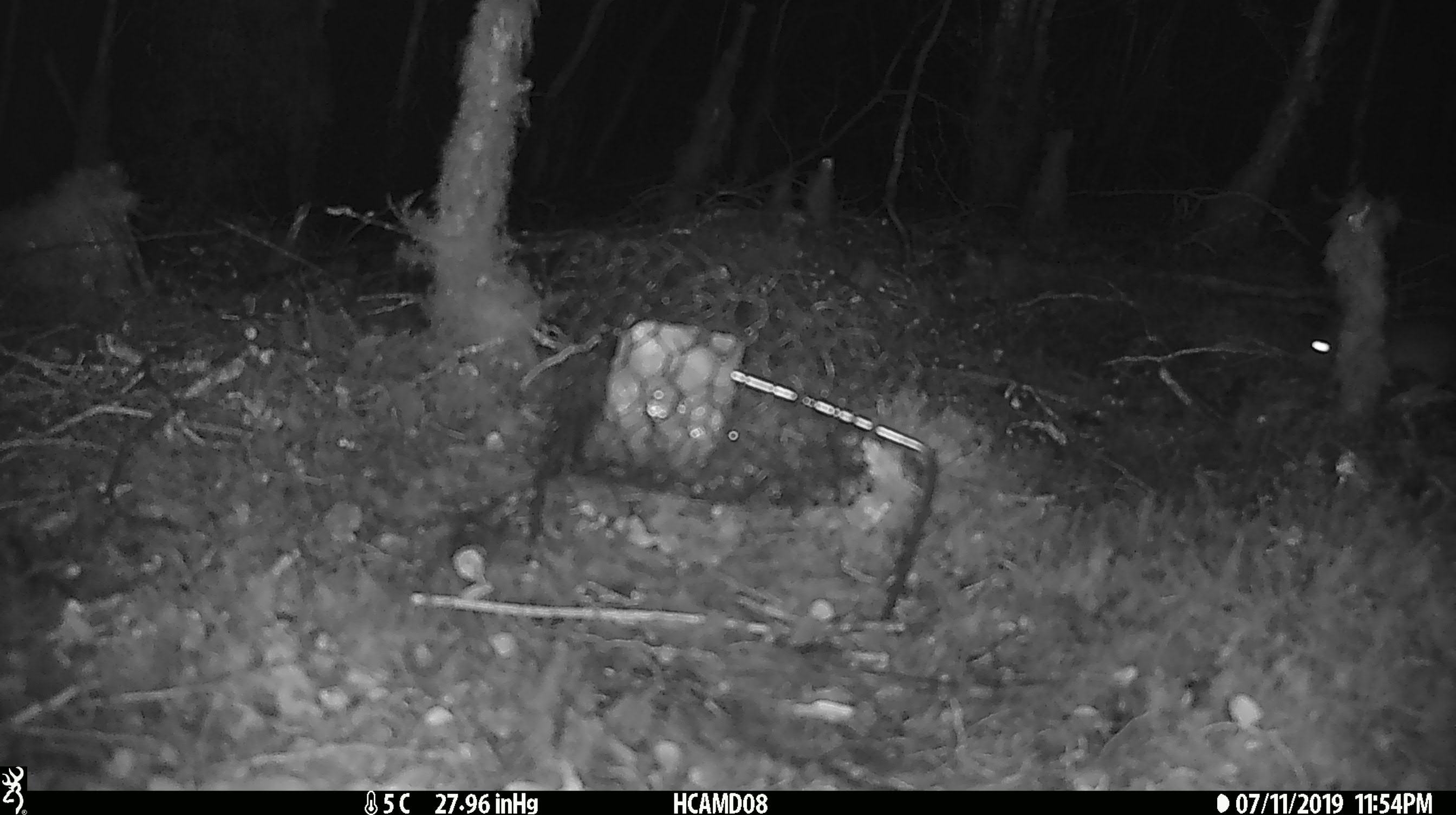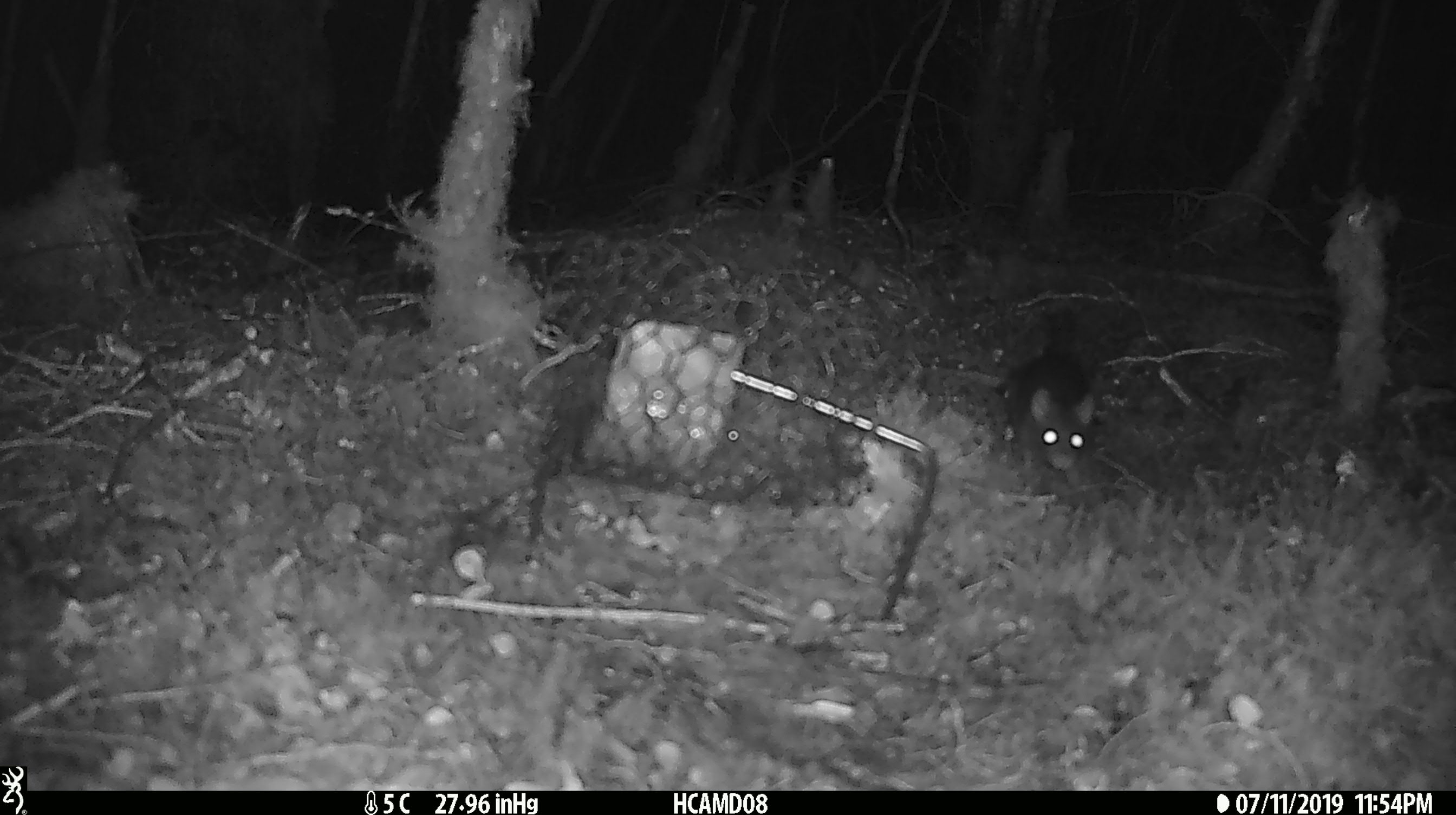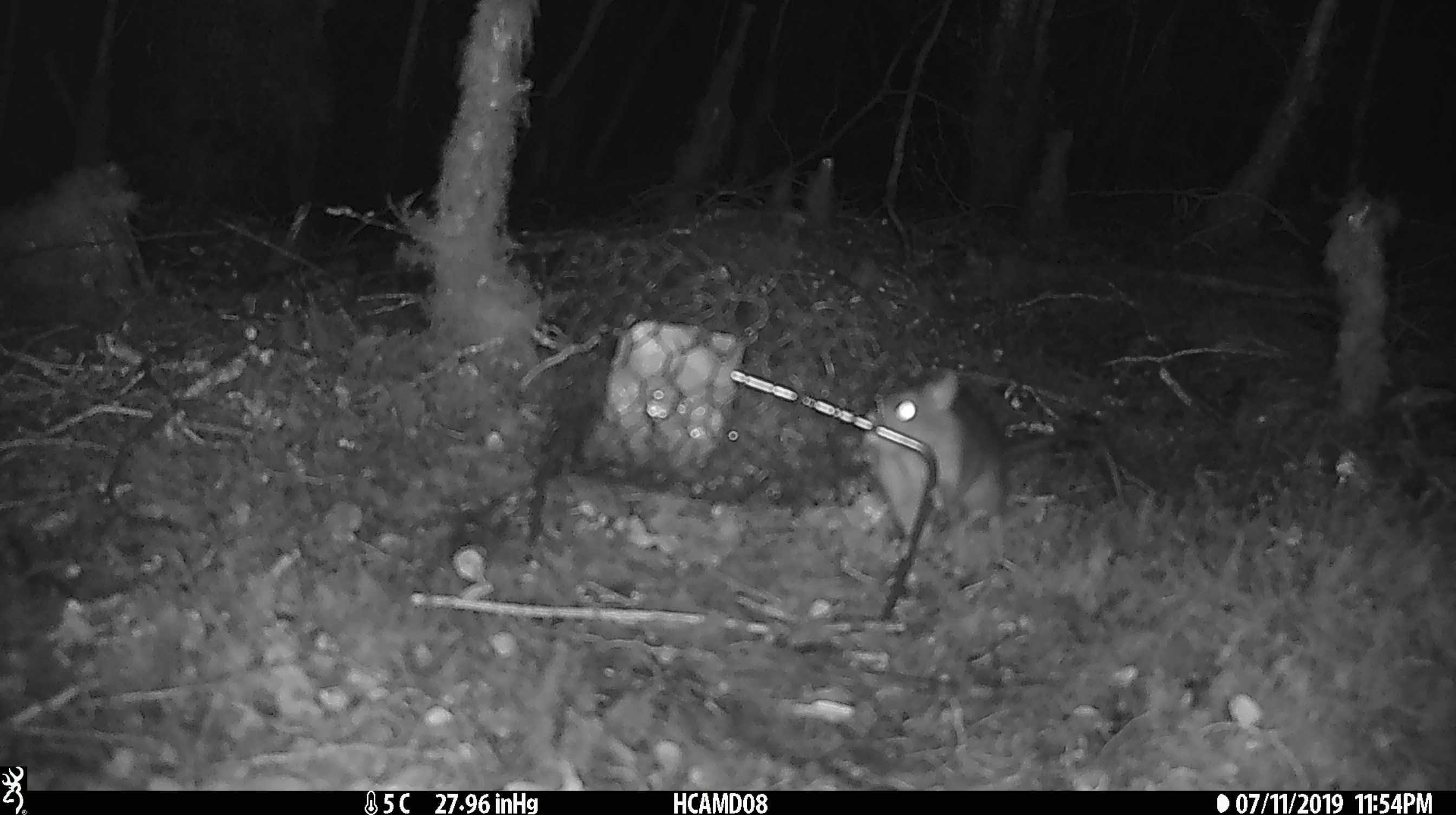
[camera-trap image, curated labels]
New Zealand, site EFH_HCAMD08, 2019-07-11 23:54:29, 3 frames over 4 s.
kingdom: Animalia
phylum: Chordata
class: Mammalia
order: Rodentia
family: Muridae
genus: Rattus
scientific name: Rattus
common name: rat